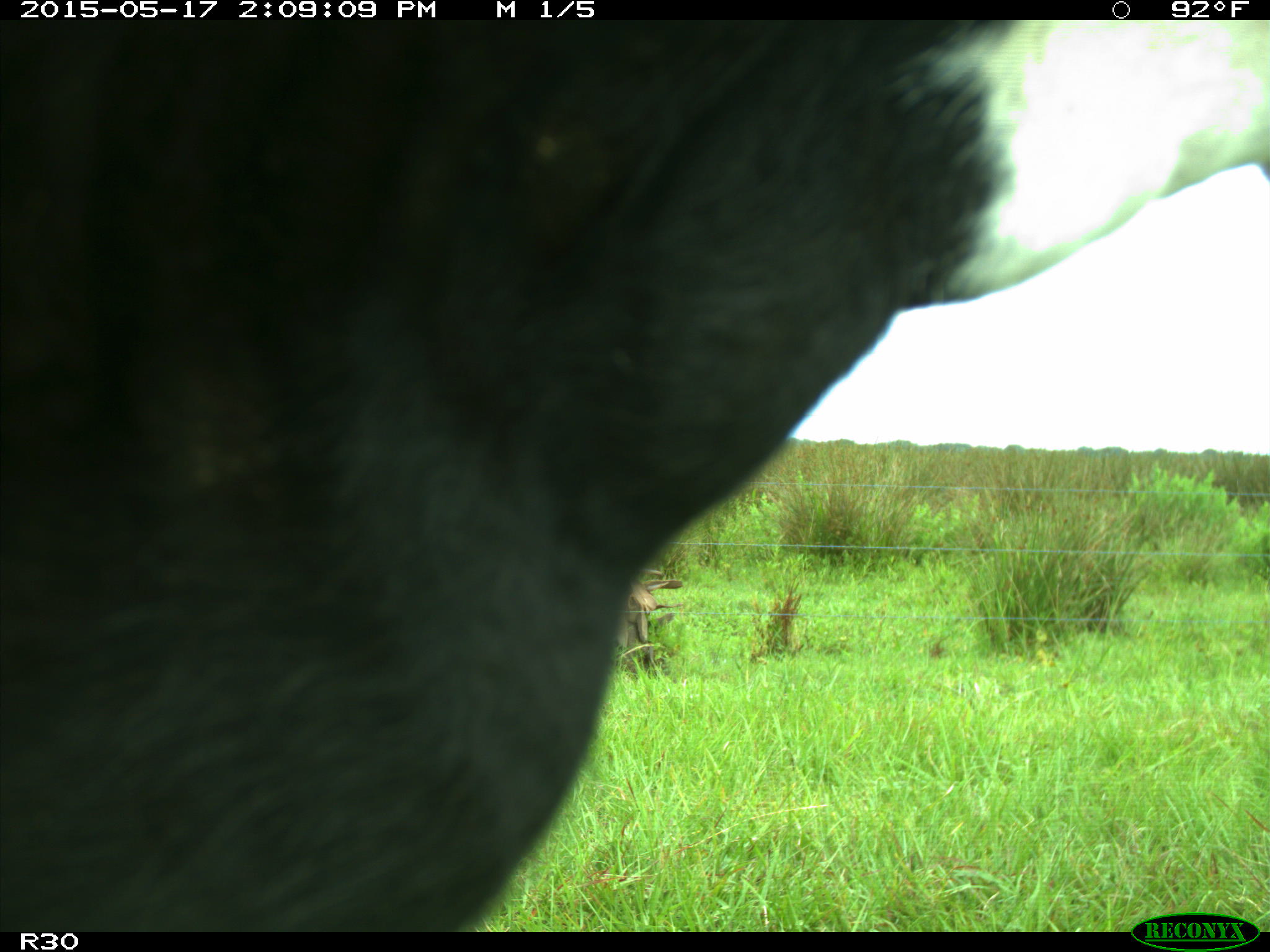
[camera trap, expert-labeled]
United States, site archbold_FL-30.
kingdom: Animalia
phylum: Chordata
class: Mammalia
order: Artiodactyla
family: Bovidae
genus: Bos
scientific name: Bos taurus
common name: domestic cow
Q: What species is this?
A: Bos taurus (domestic cow).